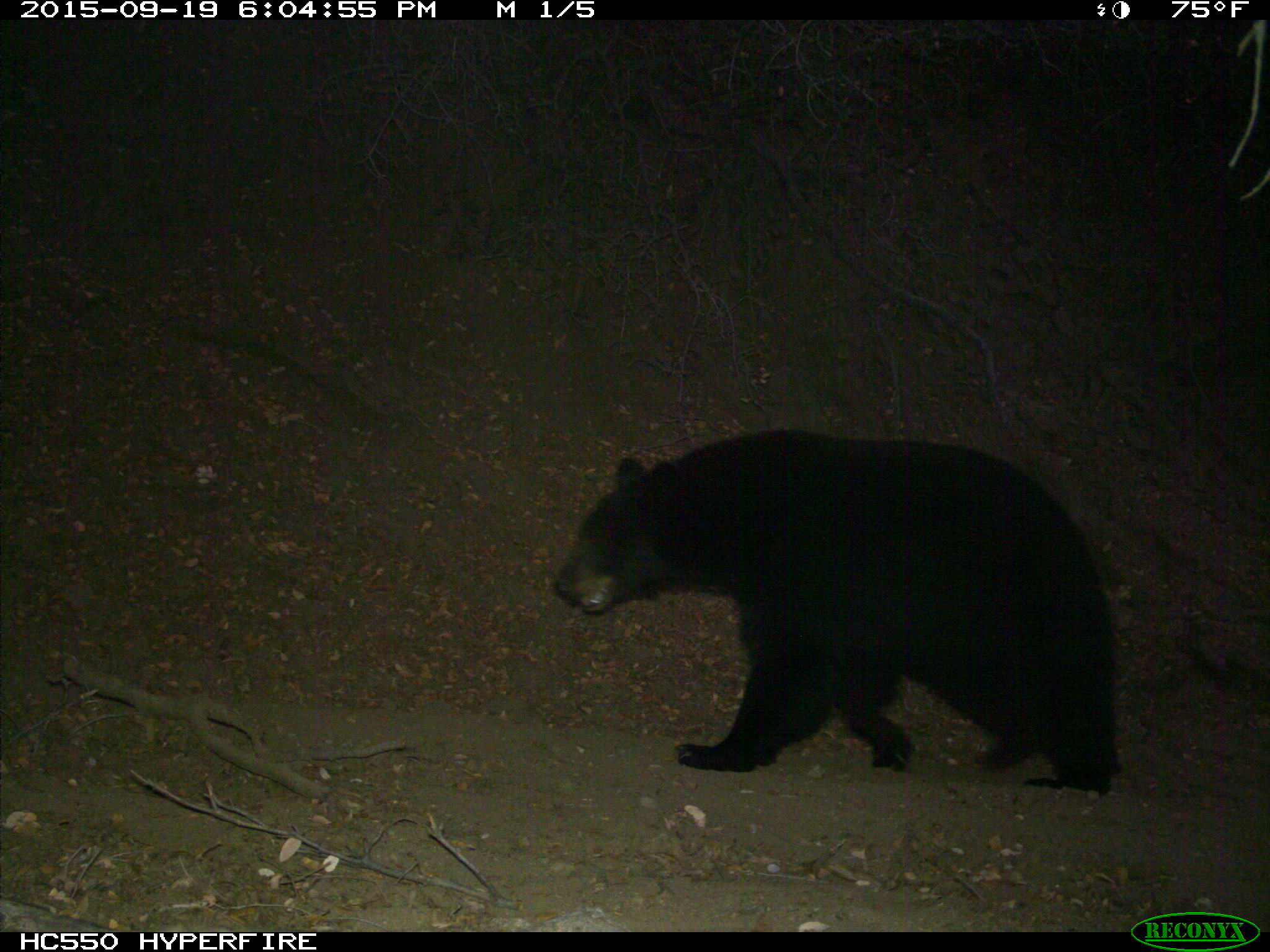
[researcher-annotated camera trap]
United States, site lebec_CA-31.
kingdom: Animalia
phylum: Chordata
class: Mammalia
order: Carnivora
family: Ursidae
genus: Ursus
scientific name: Ursus americanus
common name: american black bear